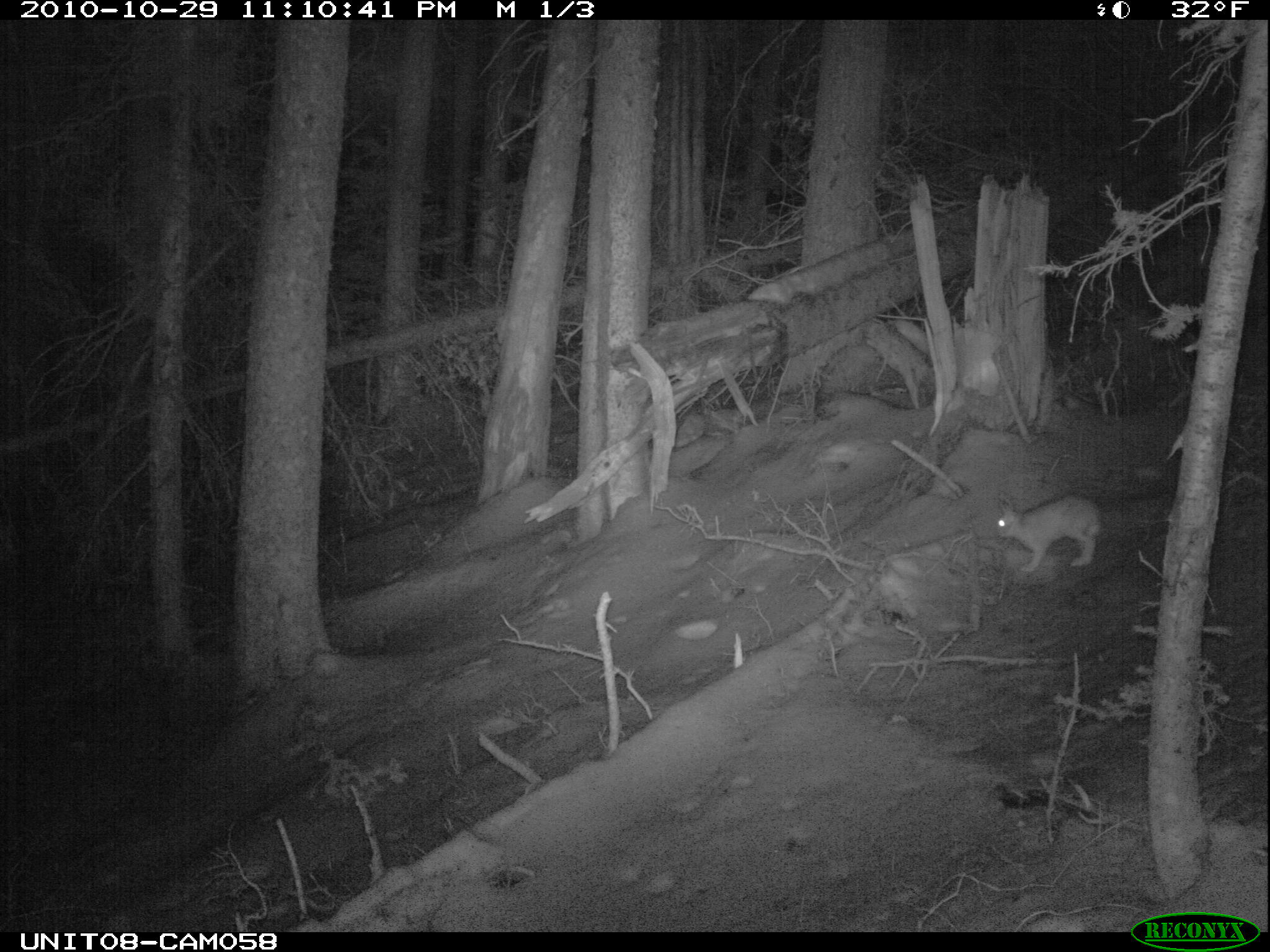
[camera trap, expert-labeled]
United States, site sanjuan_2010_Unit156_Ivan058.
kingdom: Animalia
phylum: Chordata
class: Mammalia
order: Lagomorpha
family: Leporidae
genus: Lepus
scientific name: Lepus americanus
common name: snowshoe hare